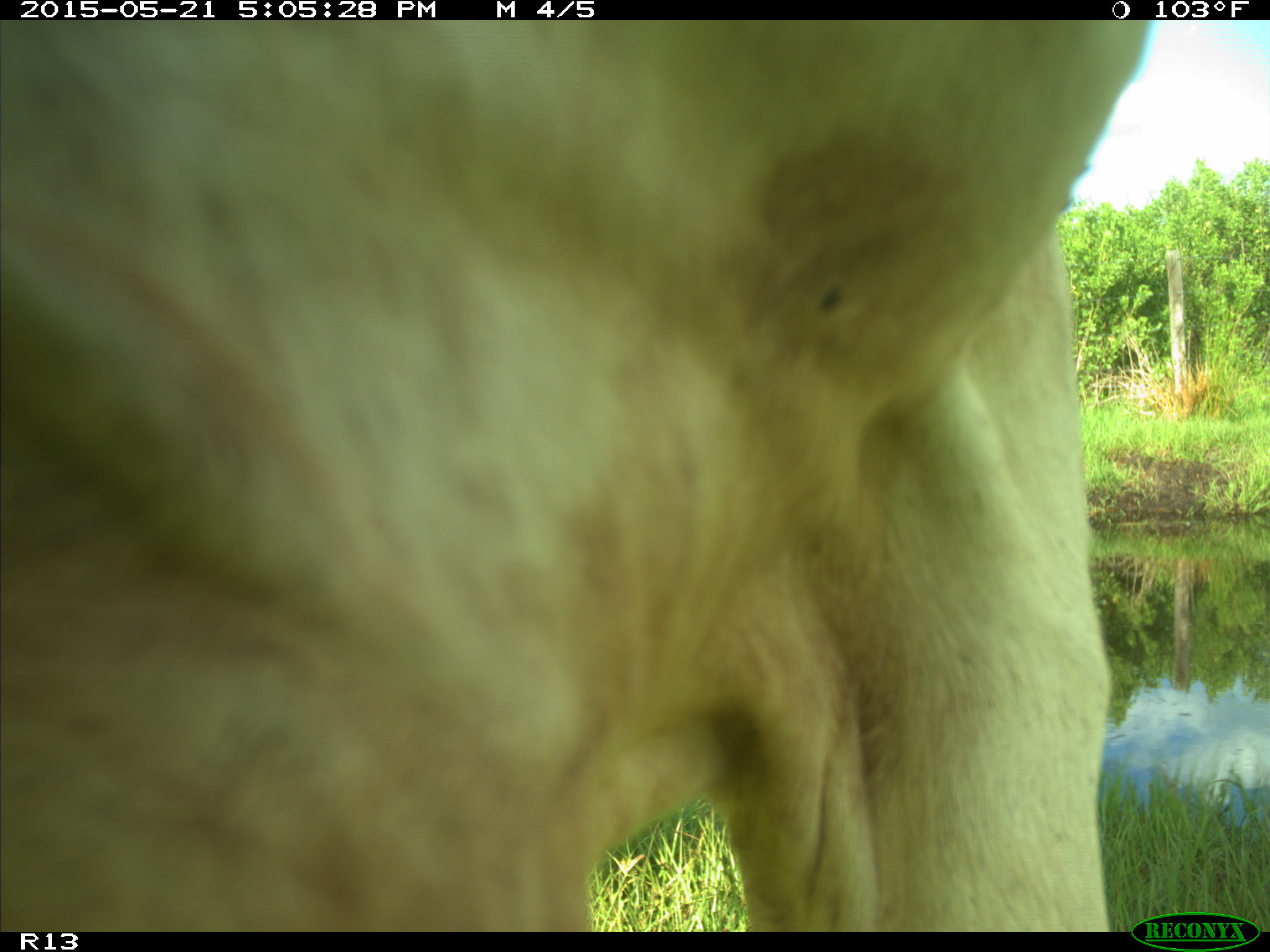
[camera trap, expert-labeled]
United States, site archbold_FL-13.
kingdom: Animalia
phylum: Chordata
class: Mammalia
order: Artiodactyla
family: Bovidae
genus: Bos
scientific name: Bos taurus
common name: domestic cow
Bos taurus (domestic cow).